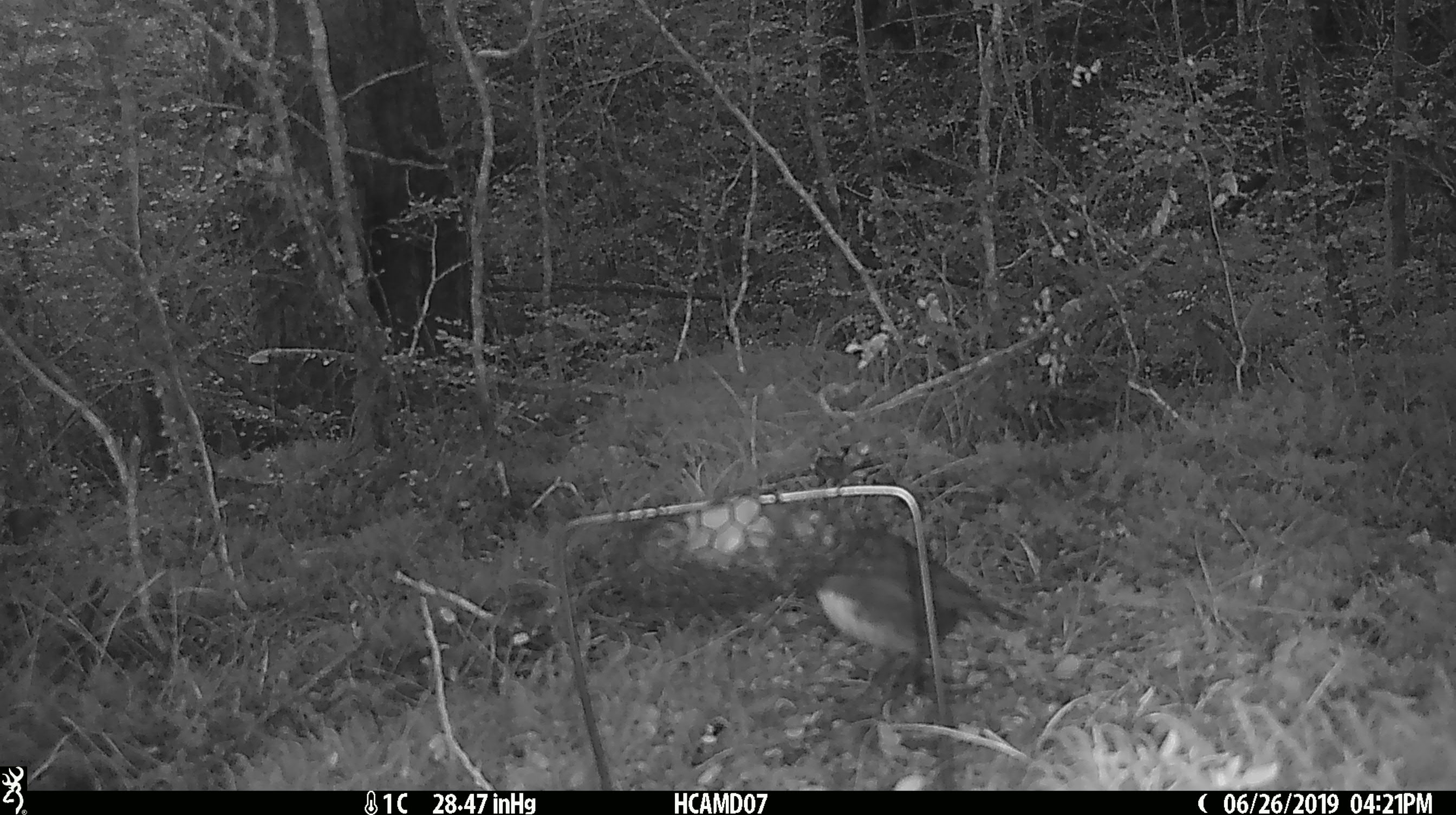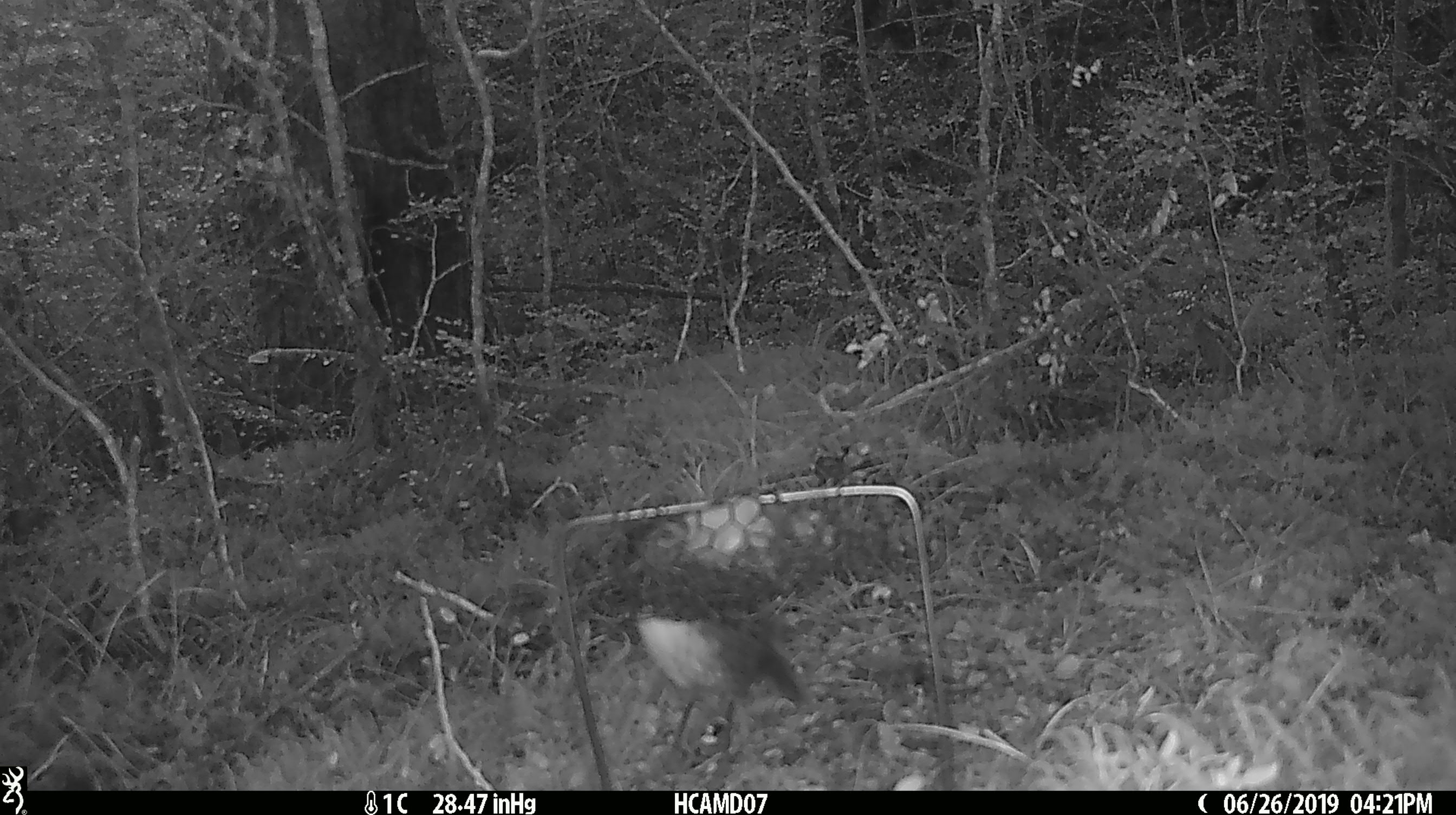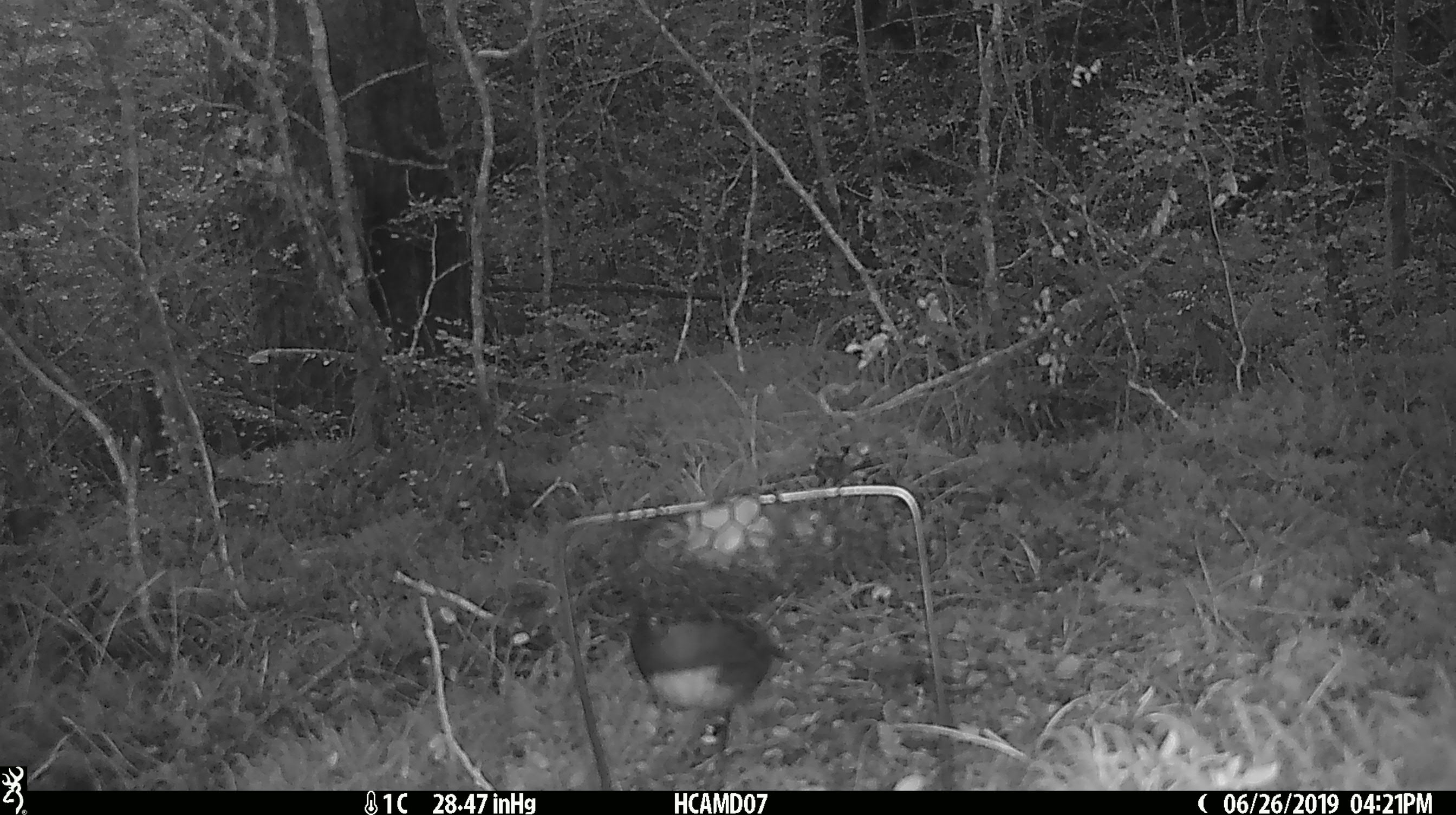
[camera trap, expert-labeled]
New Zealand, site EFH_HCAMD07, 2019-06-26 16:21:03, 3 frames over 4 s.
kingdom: Animalia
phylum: Chordata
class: Aves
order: Passeriformes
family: Petroicidae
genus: Petroica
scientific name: Petroica australis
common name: new zealand robin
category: robin